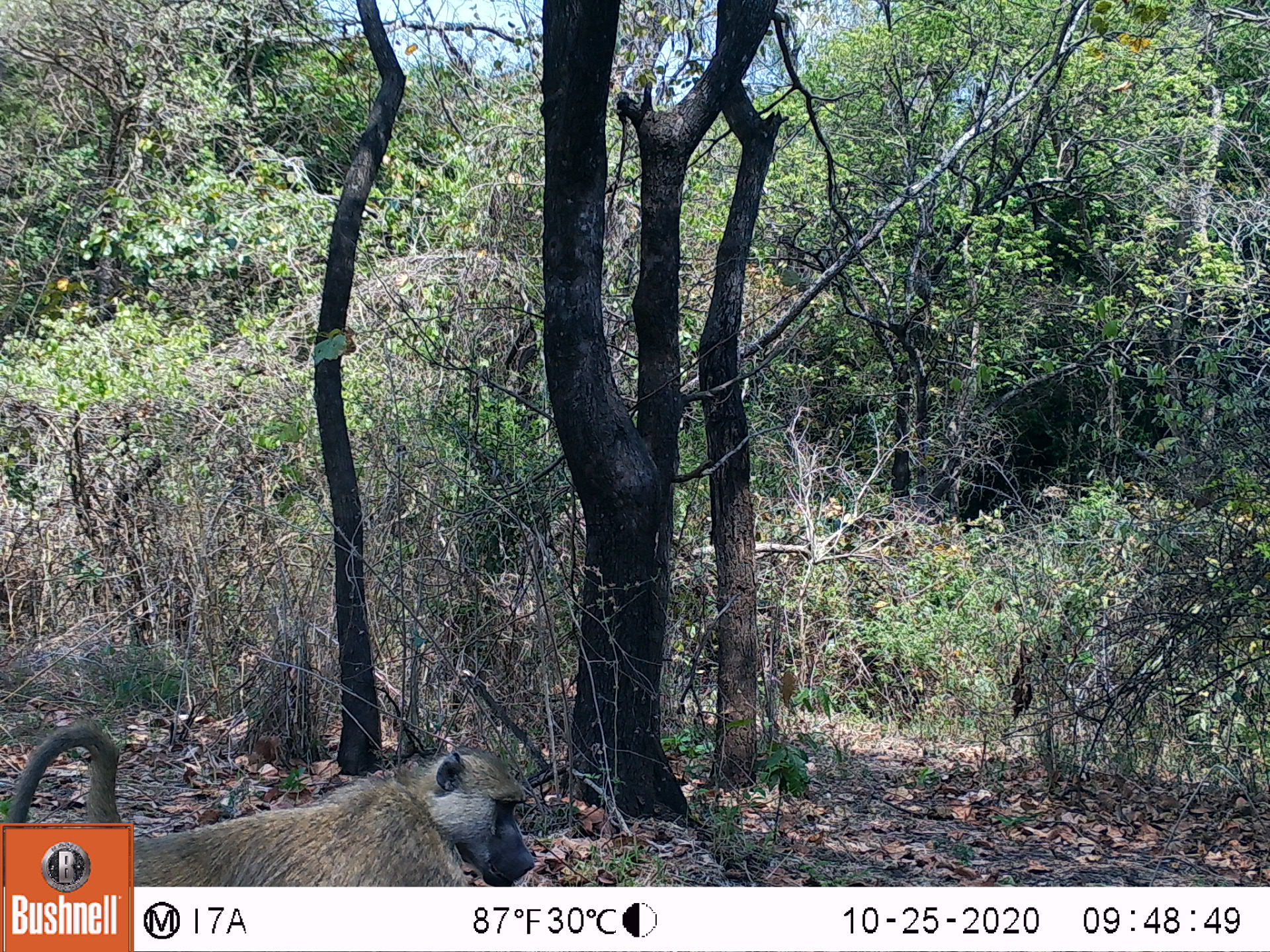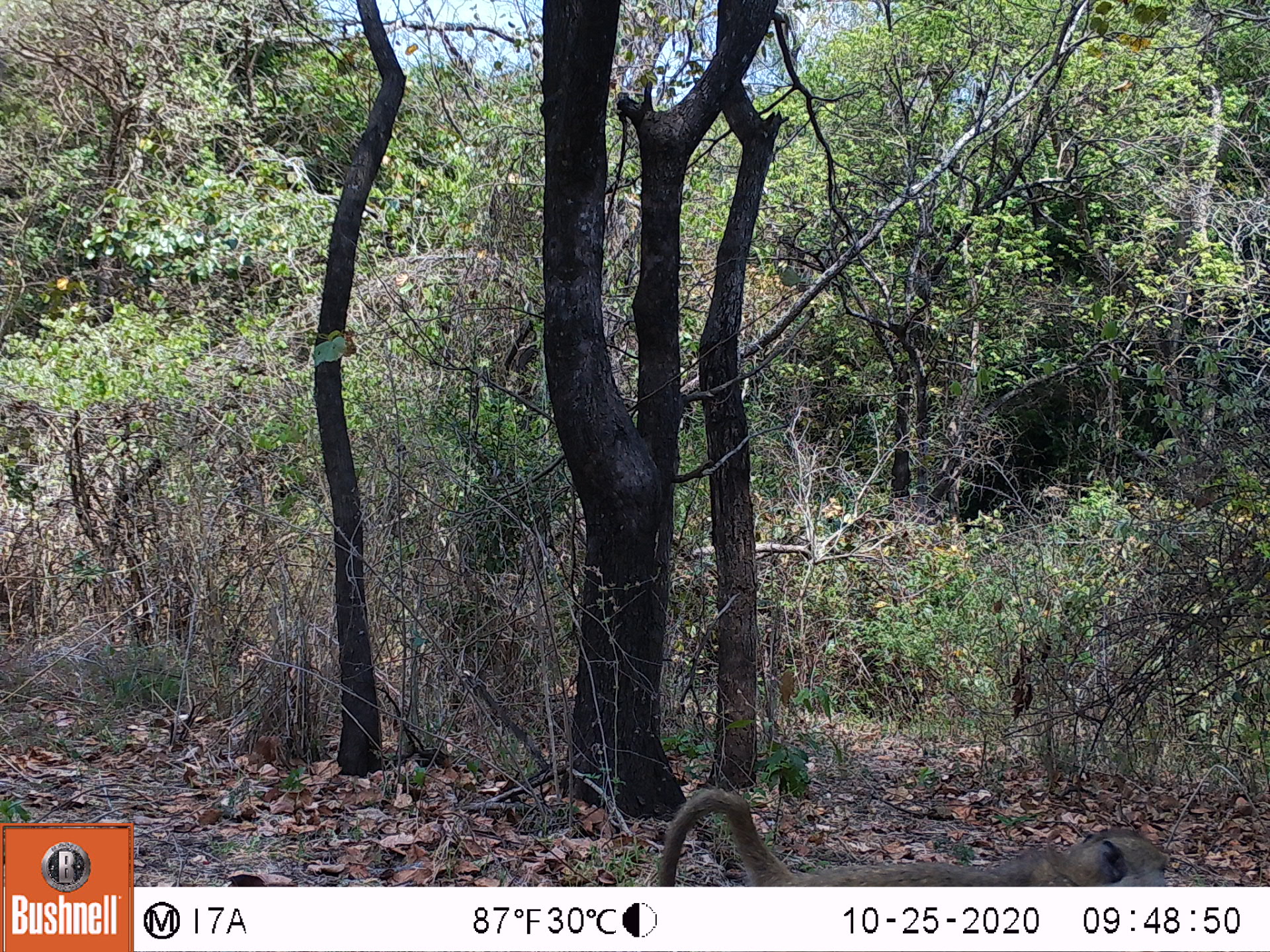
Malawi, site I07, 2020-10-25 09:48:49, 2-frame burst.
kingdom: Animalia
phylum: Chordata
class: Mammalia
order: Primates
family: Cercopithecidae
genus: Papio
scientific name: Papio cynocephalus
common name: yellow baboon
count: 1